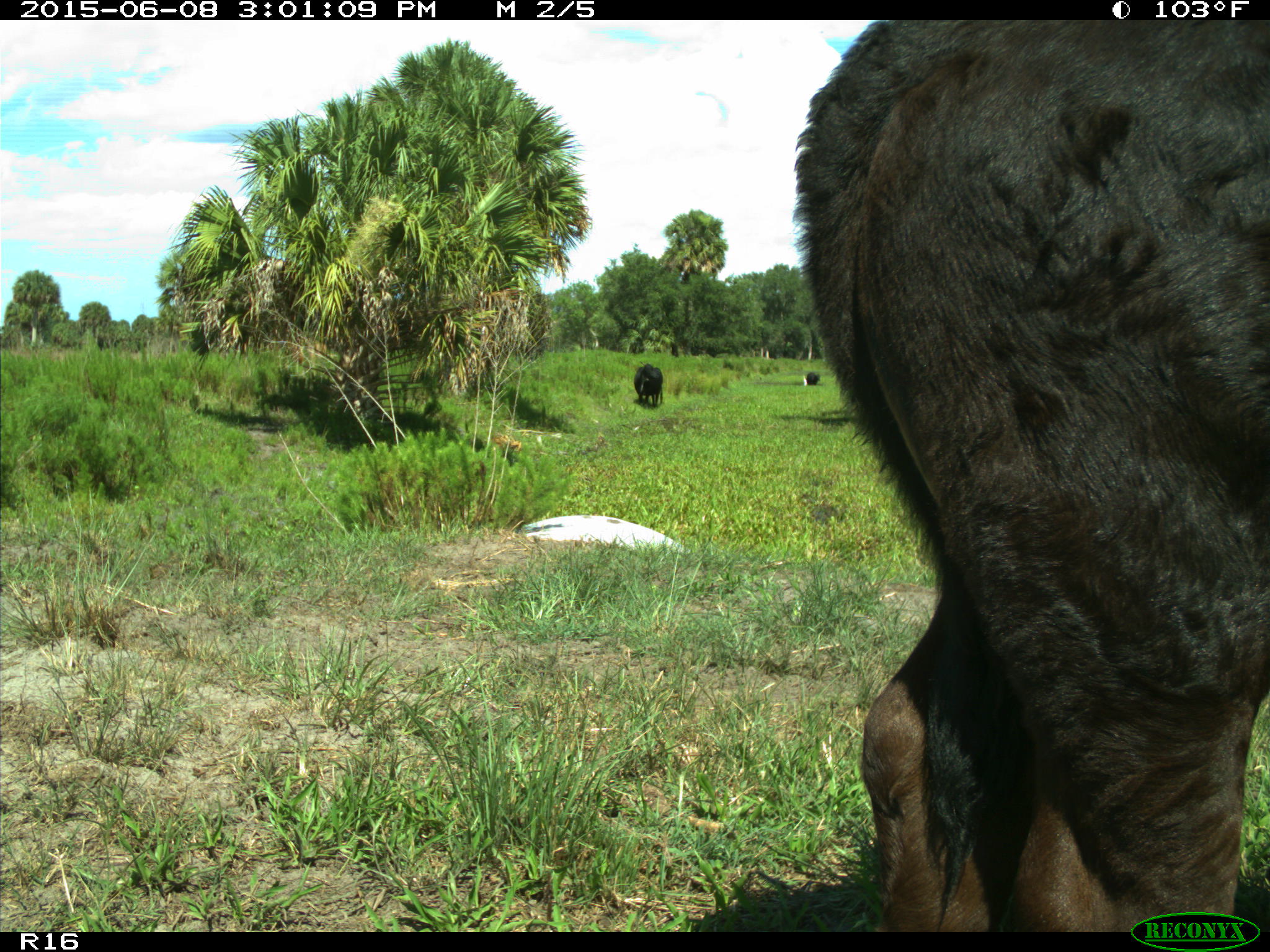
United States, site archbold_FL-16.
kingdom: Animalia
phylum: Chordata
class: Mammalia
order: Artiodactyla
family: Bovidae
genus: Bos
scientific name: Bos taurus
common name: domestic cow